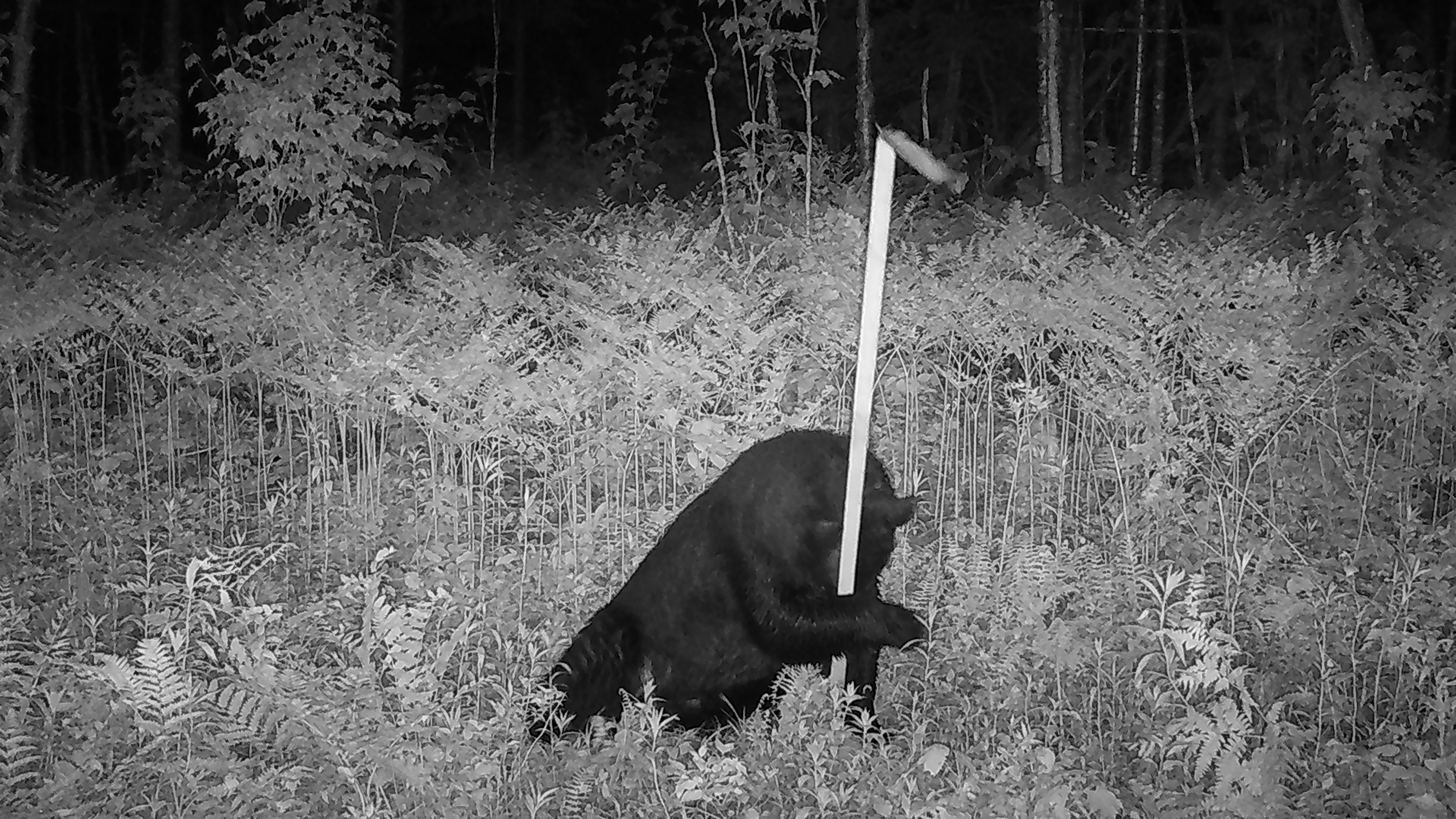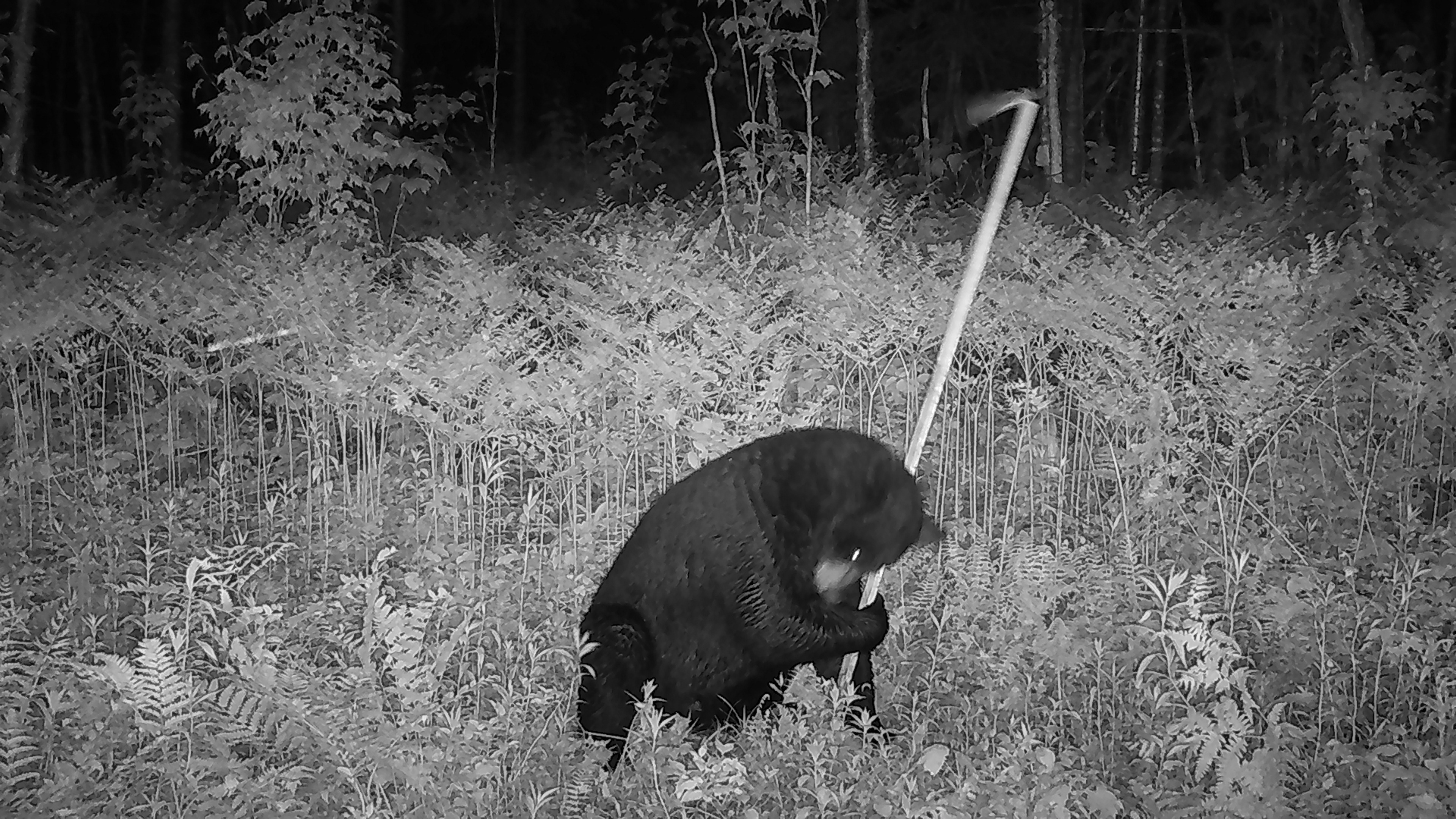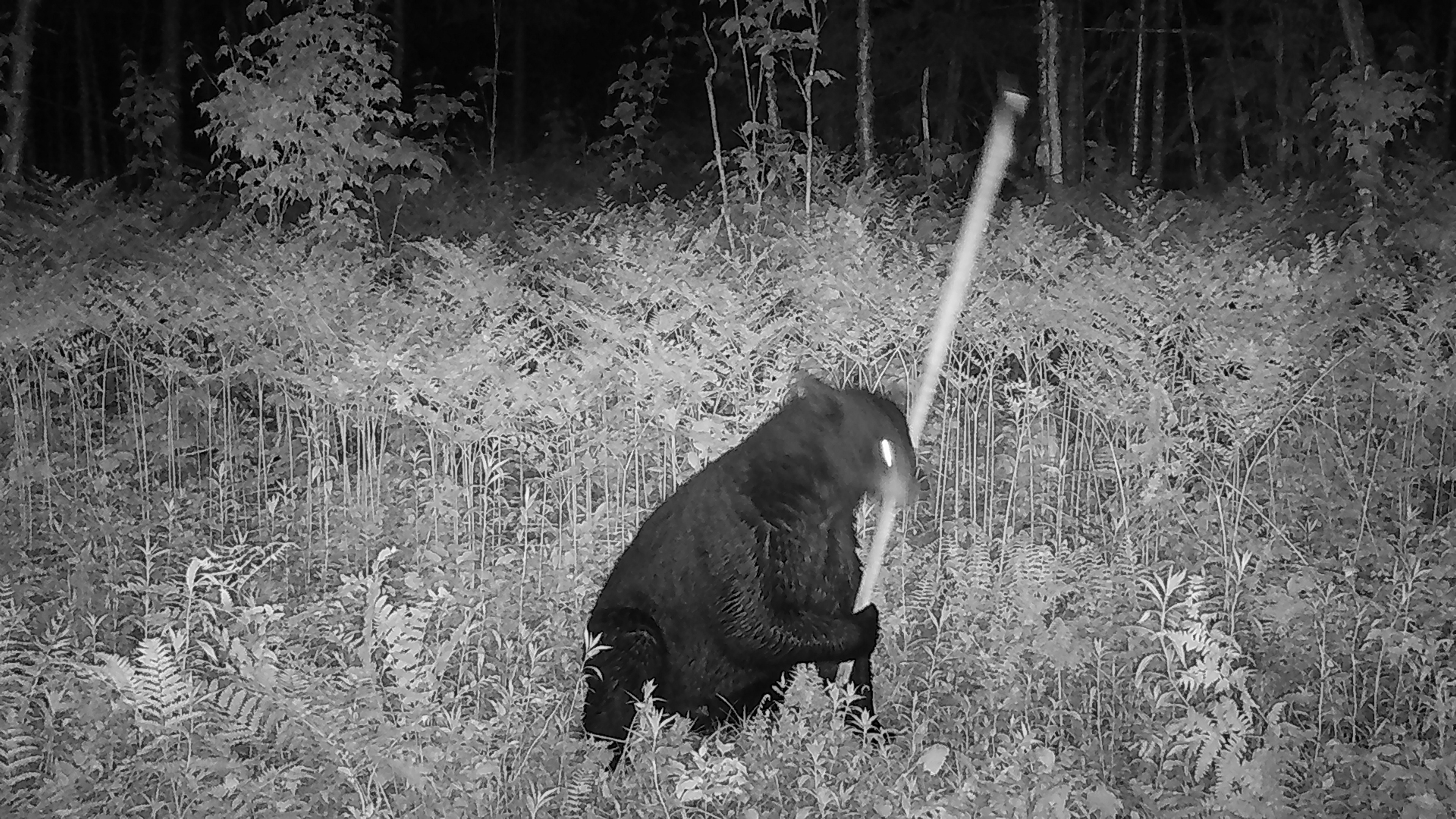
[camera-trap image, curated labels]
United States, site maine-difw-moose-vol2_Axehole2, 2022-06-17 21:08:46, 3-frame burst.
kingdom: Animalia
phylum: Chordata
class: Mammalia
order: Carnivora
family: Ursidae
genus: Ursus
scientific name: Ursus americanus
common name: black bear